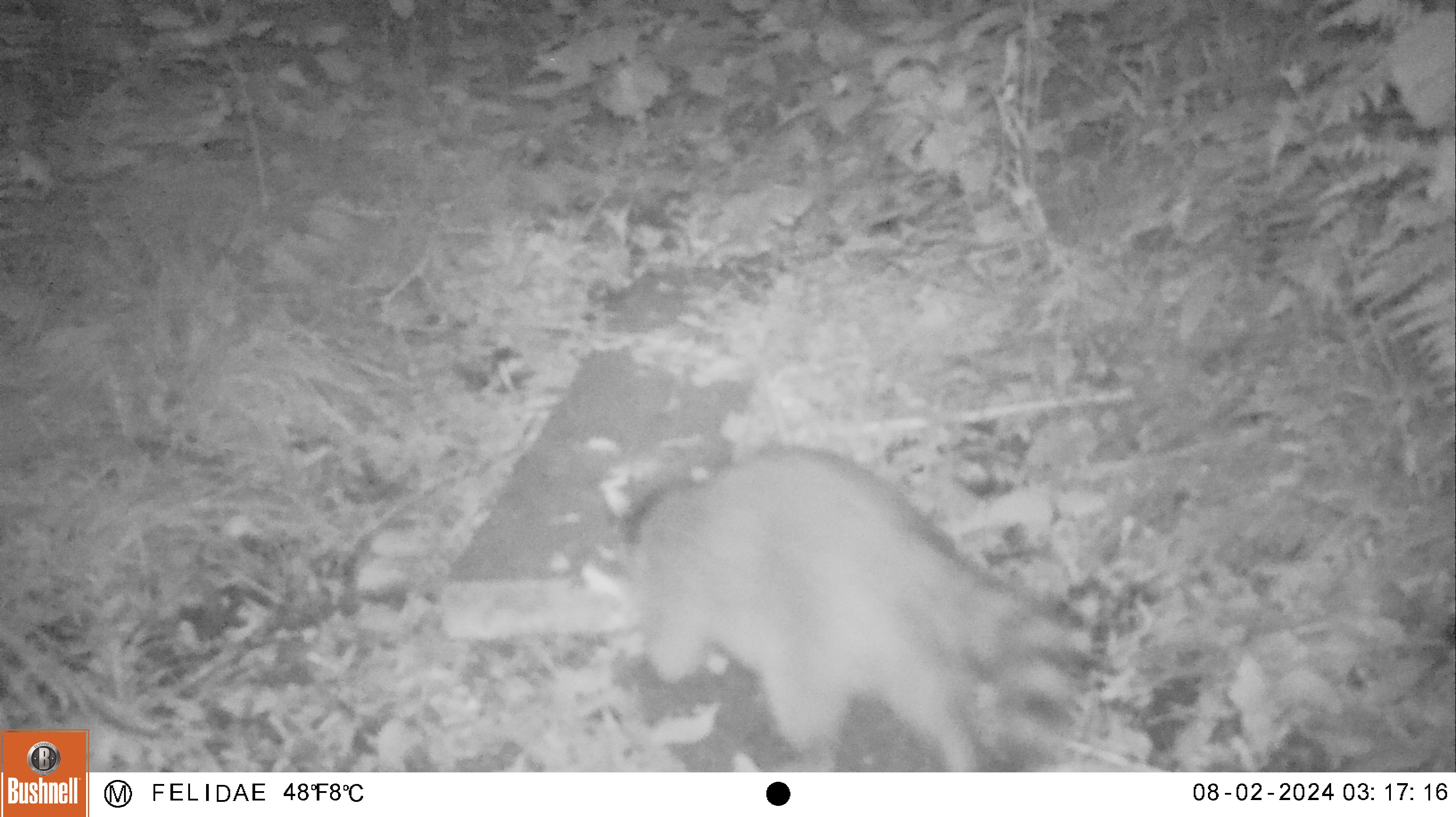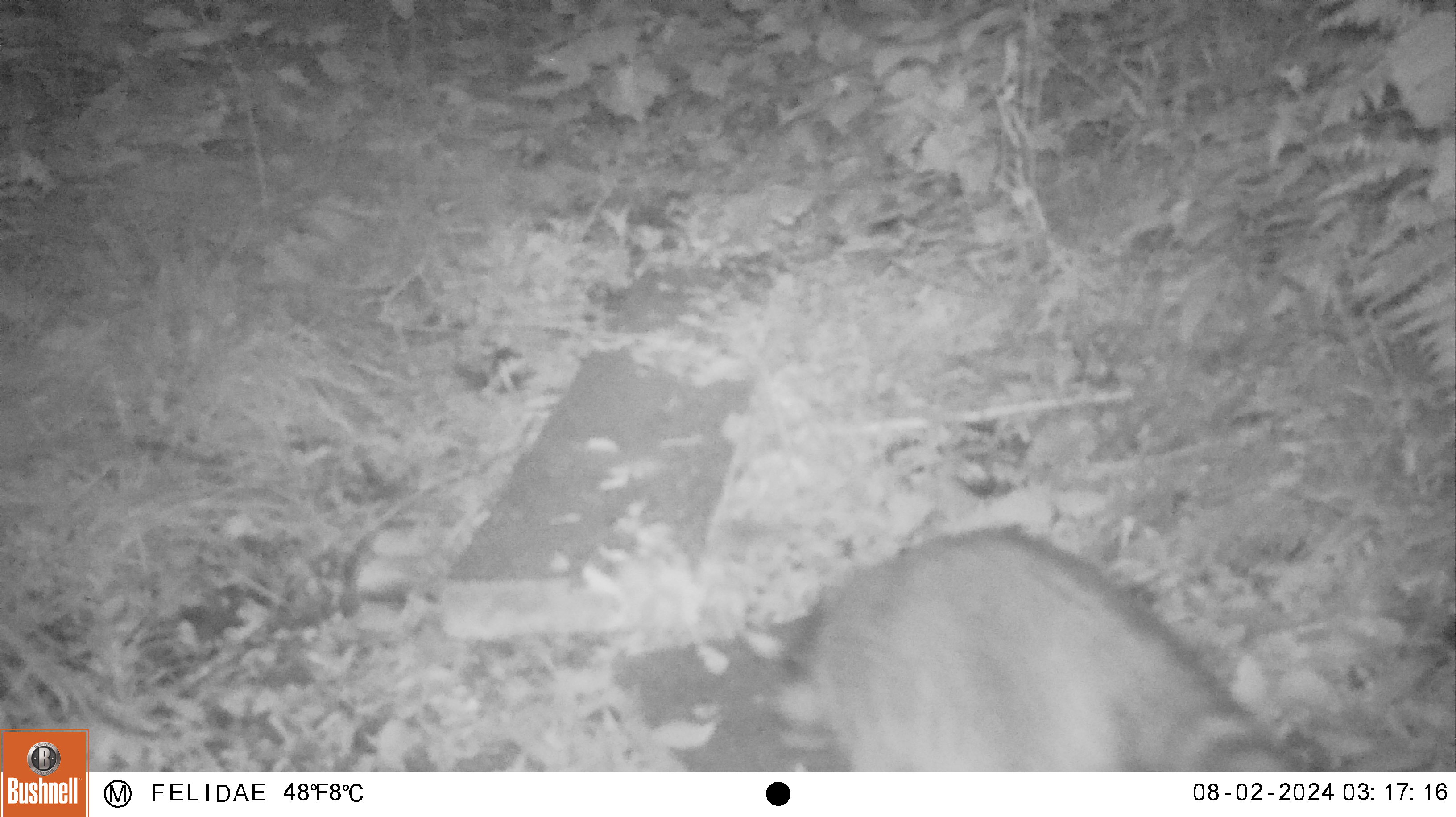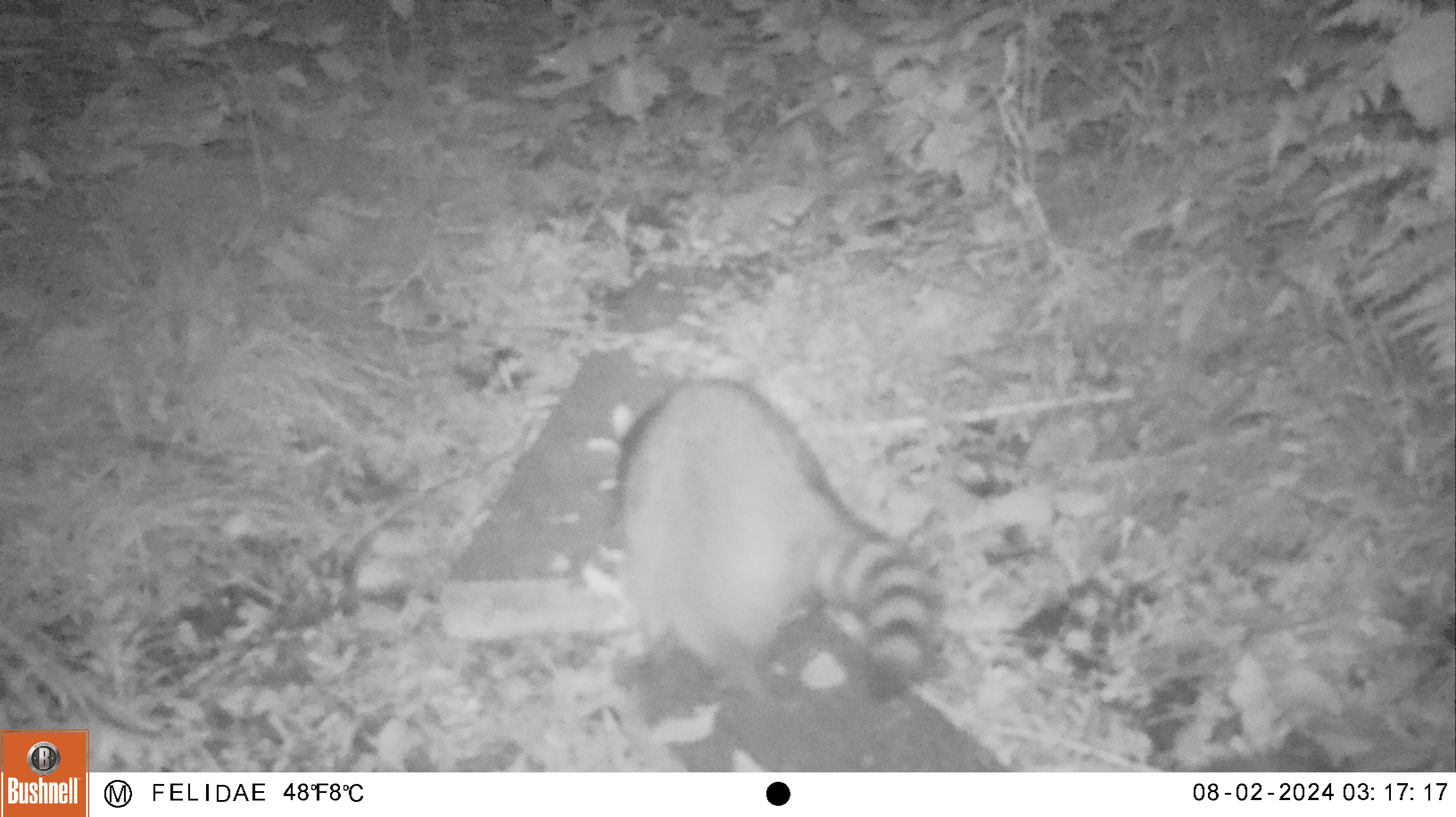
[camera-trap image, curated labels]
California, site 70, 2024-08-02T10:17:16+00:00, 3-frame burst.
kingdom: Animalia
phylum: Chordata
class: Mammalia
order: Carnivora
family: Procyonidae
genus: Procyon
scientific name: Procyon lotor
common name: raccoon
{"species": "raccoon (Procyon lotor)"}